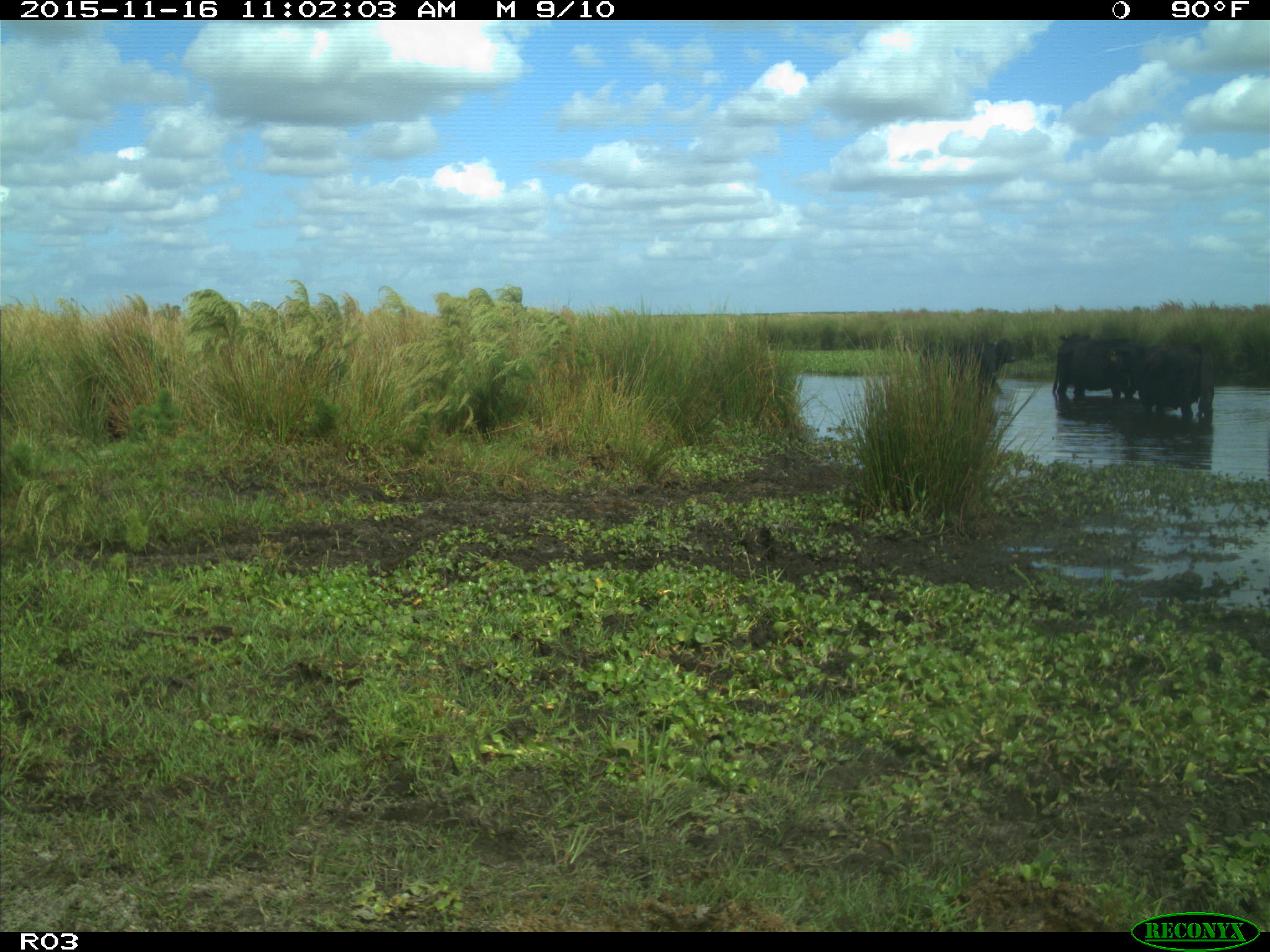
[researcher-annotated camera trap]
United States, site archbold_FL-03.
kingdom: Animalia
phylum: Chordata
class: Mammalia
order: Artiodactyla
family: Bovidae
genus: Bos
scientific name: Bos taurus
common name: domestic cow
Bos taurus (domestic cow).